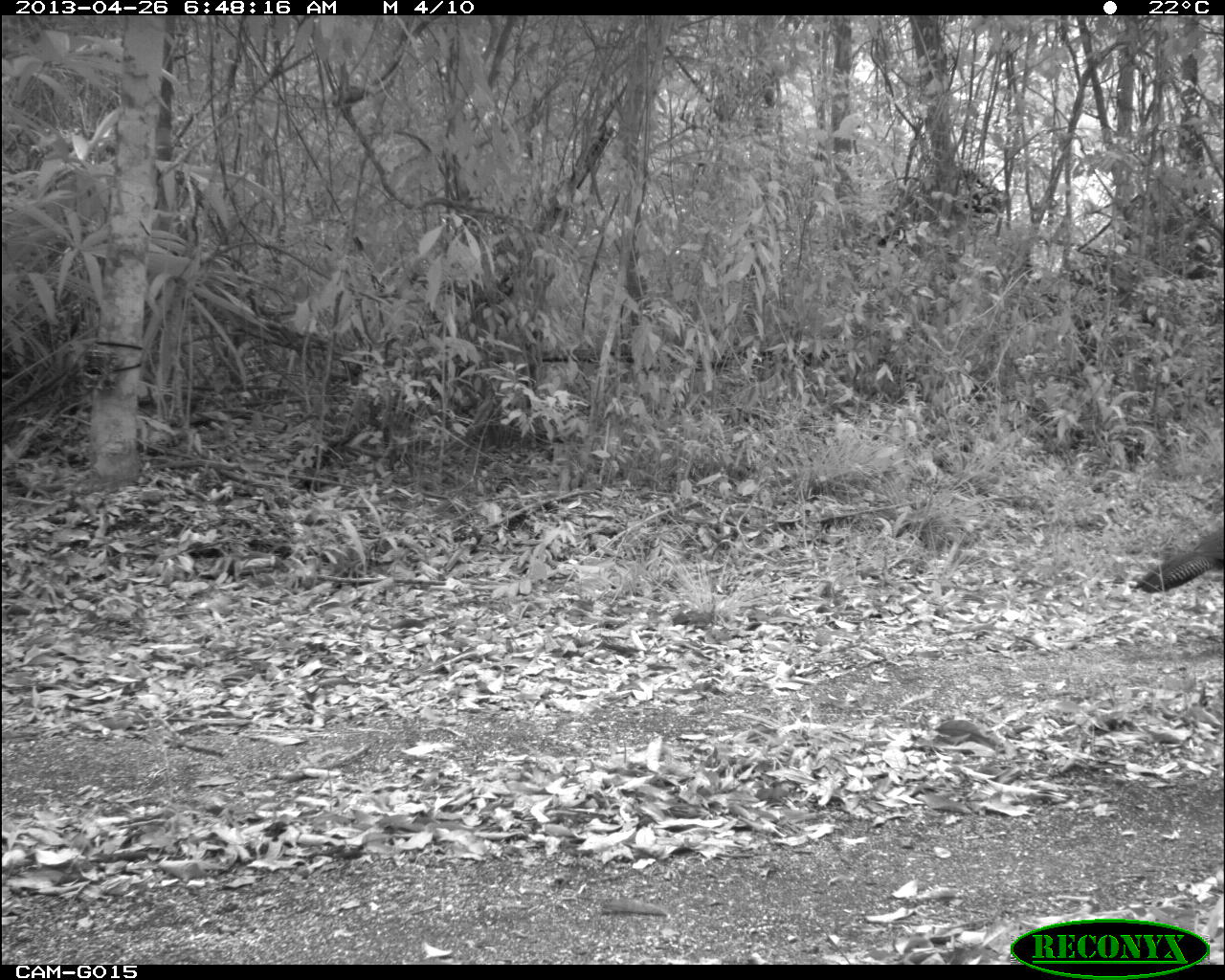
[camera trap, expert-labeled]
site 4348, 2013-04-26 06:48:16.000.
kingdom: Animalia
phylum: Chordata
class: Aves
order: Galliformes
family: Cracidae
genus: Crax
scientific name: Crax rubra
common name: great curassow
Crax rubra (great curassow), count 1, sex male.